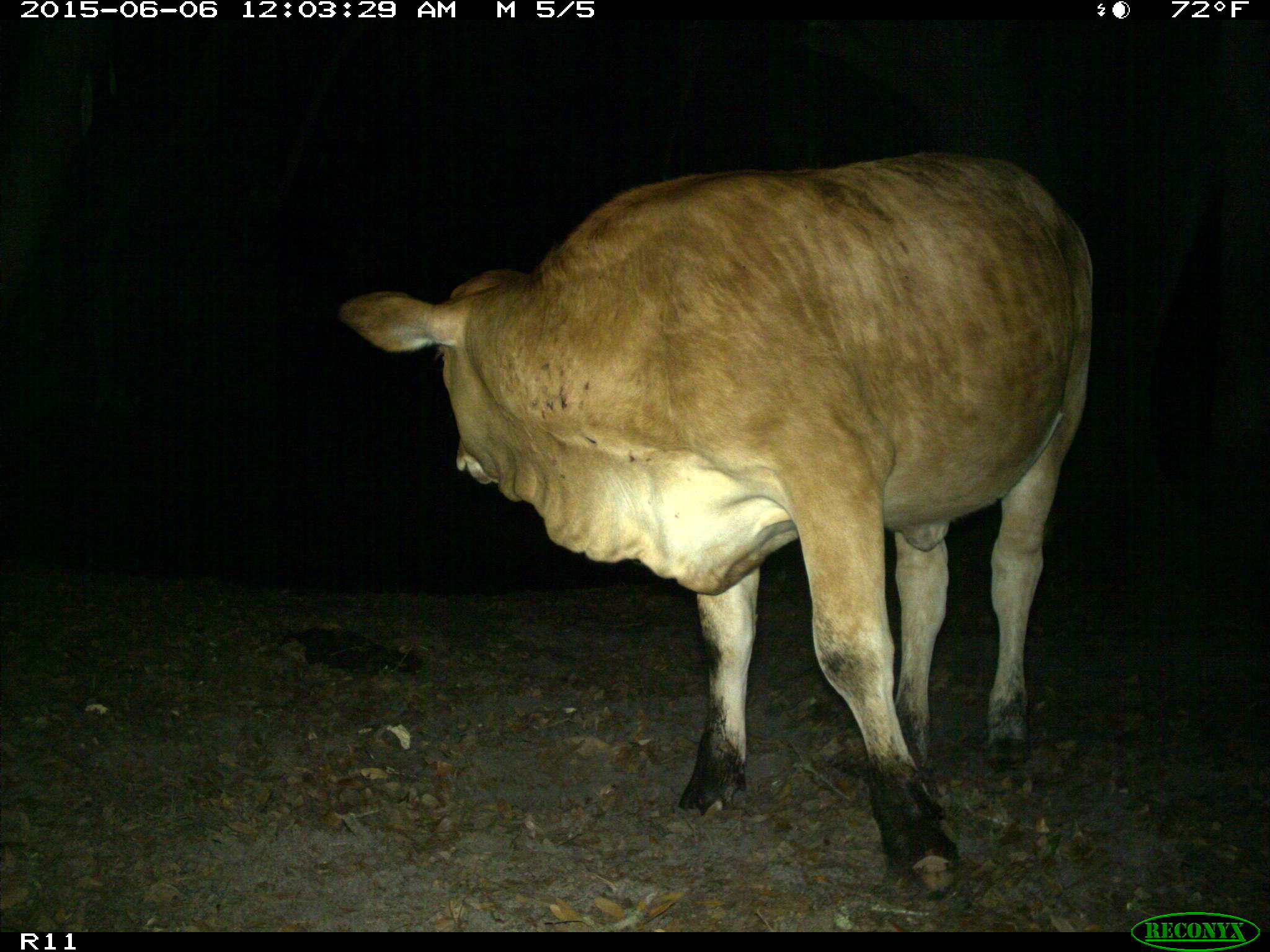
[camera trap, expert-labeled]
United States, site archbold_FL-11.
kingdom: Animalia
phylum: Chordata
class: Mammalia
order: Artiodactyla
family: Bovidae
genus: Bos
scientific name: Bos taurus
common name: domestic cow